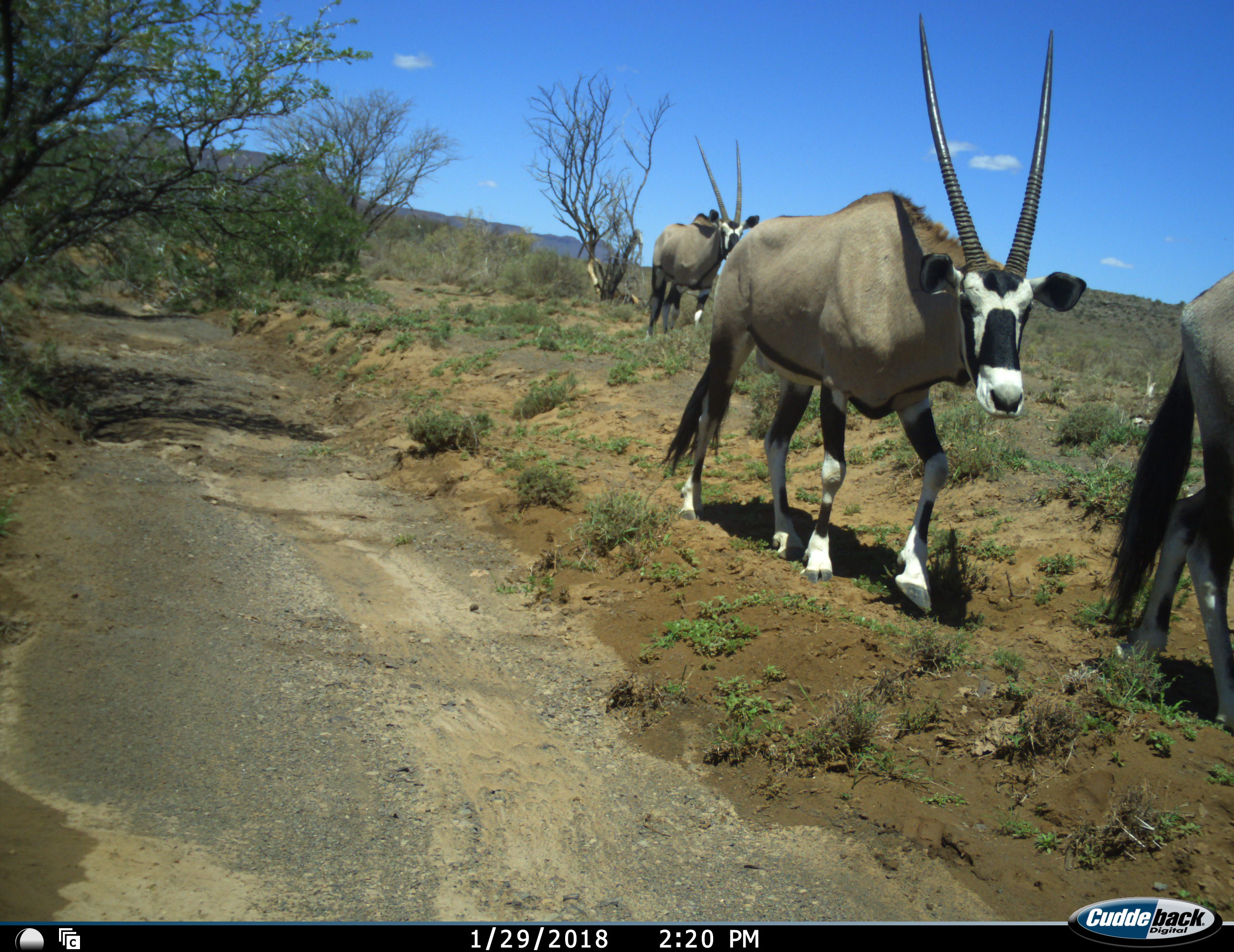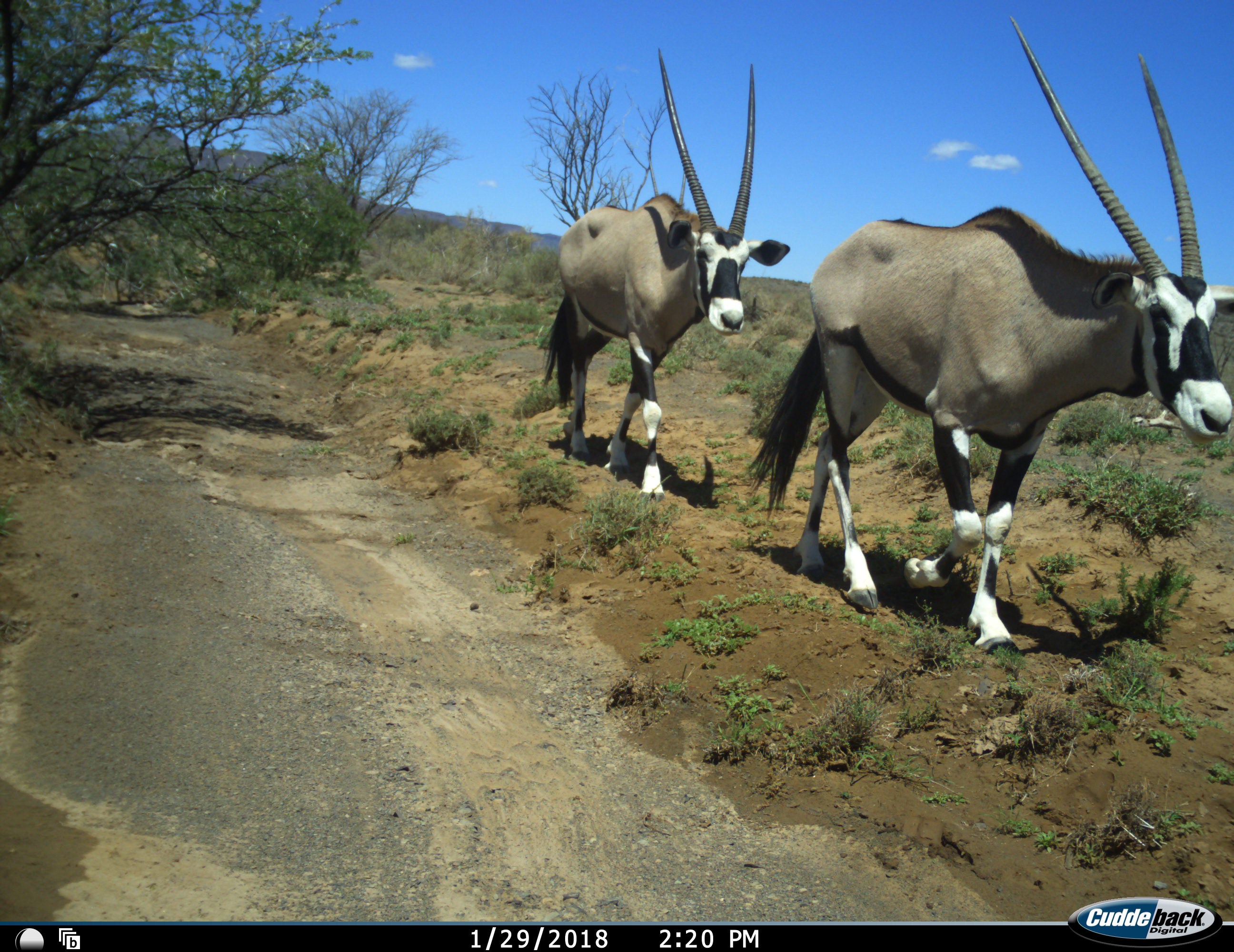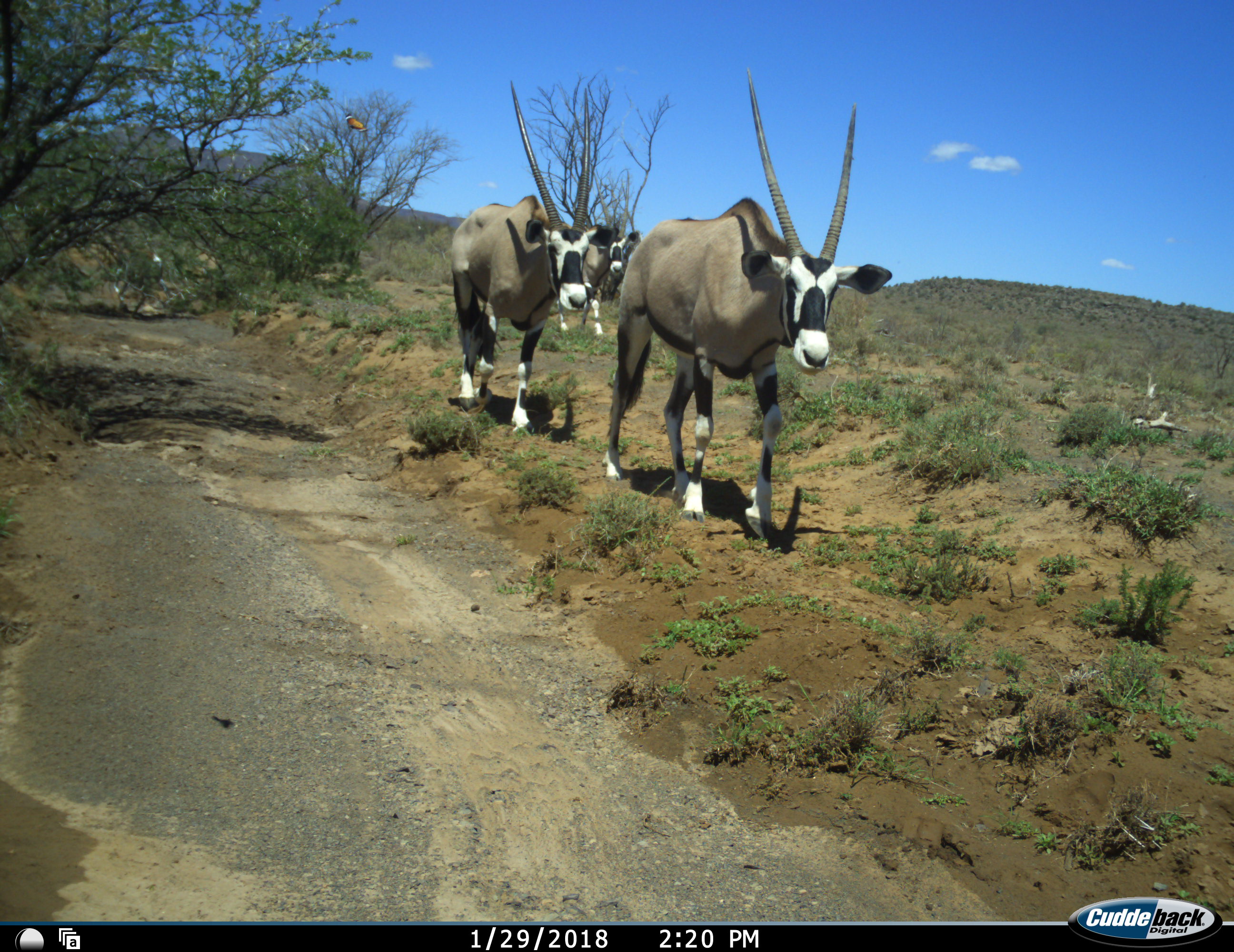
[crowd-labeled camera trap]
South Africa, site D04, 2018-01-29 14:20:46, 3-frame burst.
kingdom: Animalia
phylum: Chordata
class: Mammalia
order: Artiodactyla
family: Bovidae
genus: Oryx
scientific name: Oryx gazella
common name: gemsbok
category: gemsbokoryx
Gemsbokoryx (gemsbok) (Oryx gazella), count 3. Behavior (volunteer vote fractions): standing 10%, resting 0%, moving 100%, interacting 0%. Young present (vote fraction): 0%. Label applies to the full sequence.